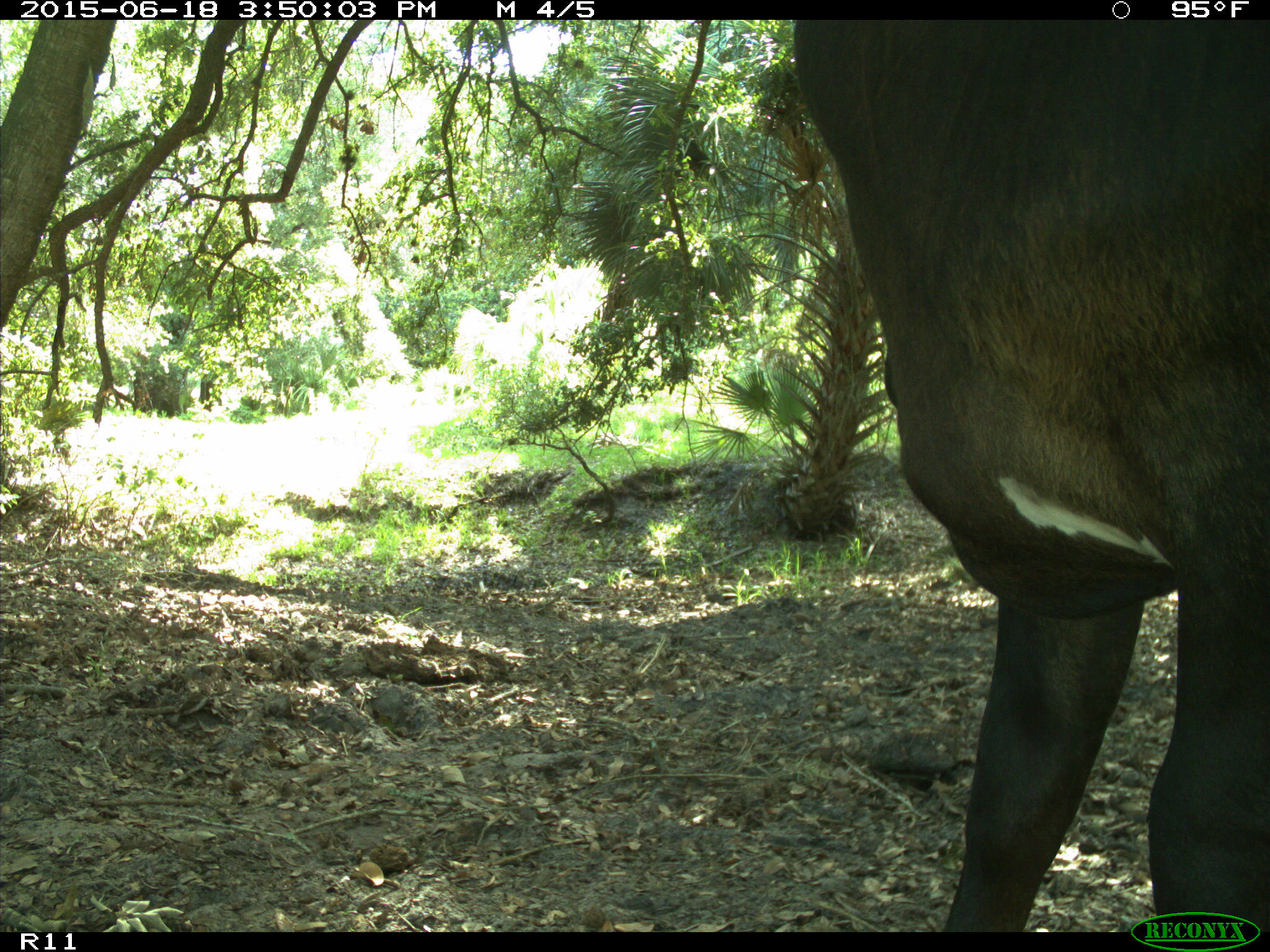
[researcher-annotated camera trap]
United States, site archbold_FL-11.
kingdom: Animalia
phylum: Chordata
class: Mammalia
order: Artiodactyla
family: Bovidae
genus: Bos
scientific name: Bos taurus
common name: domestic cow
Bos taurus (domestic cow).